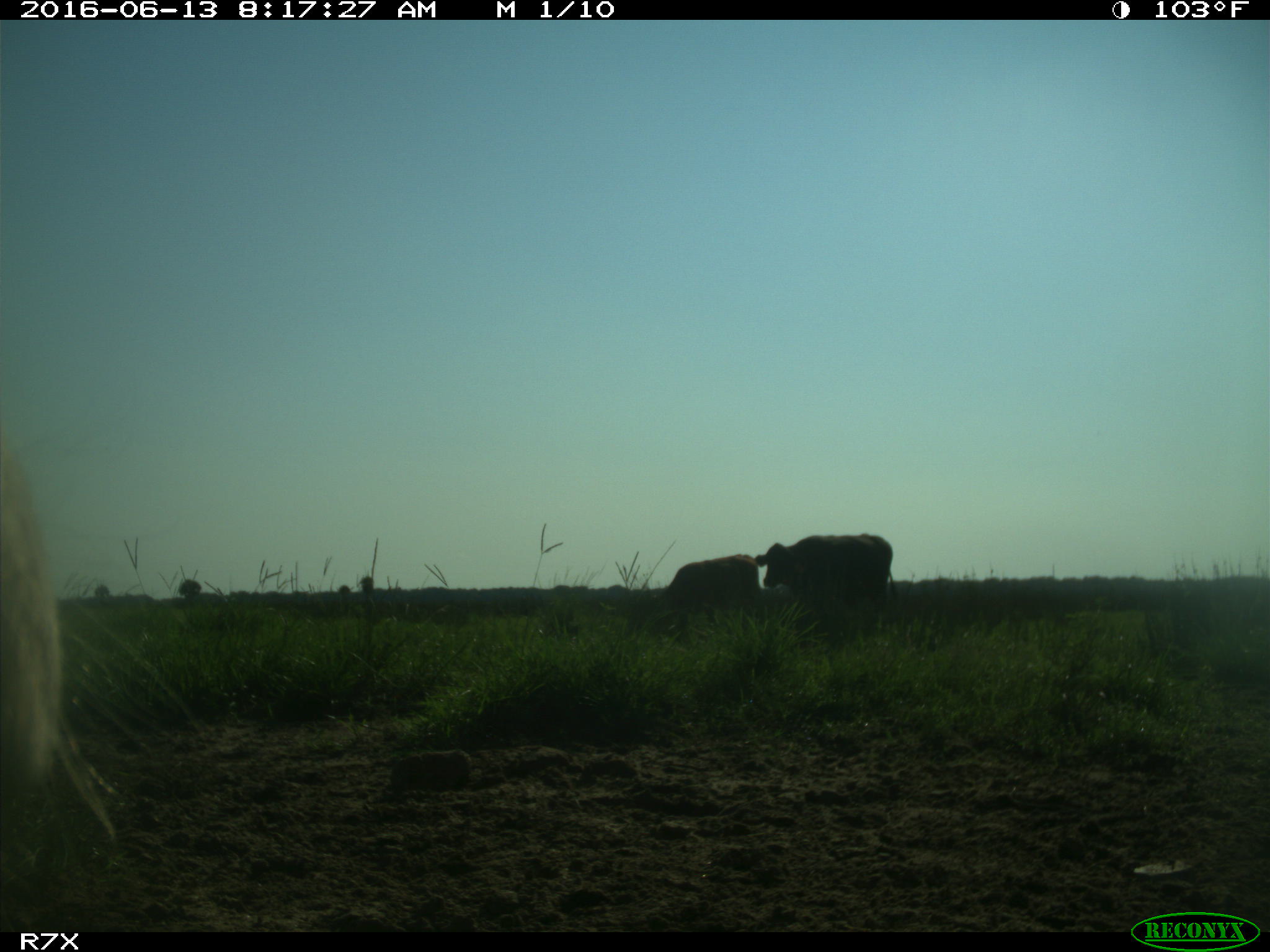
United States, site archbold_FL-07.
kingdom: Animalia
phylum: Chordata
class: Mammalia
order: Artiodactyla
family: Bovidae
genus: Bos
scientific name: Bos taurus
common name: domestic cow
Bos taurus (domestic cow).